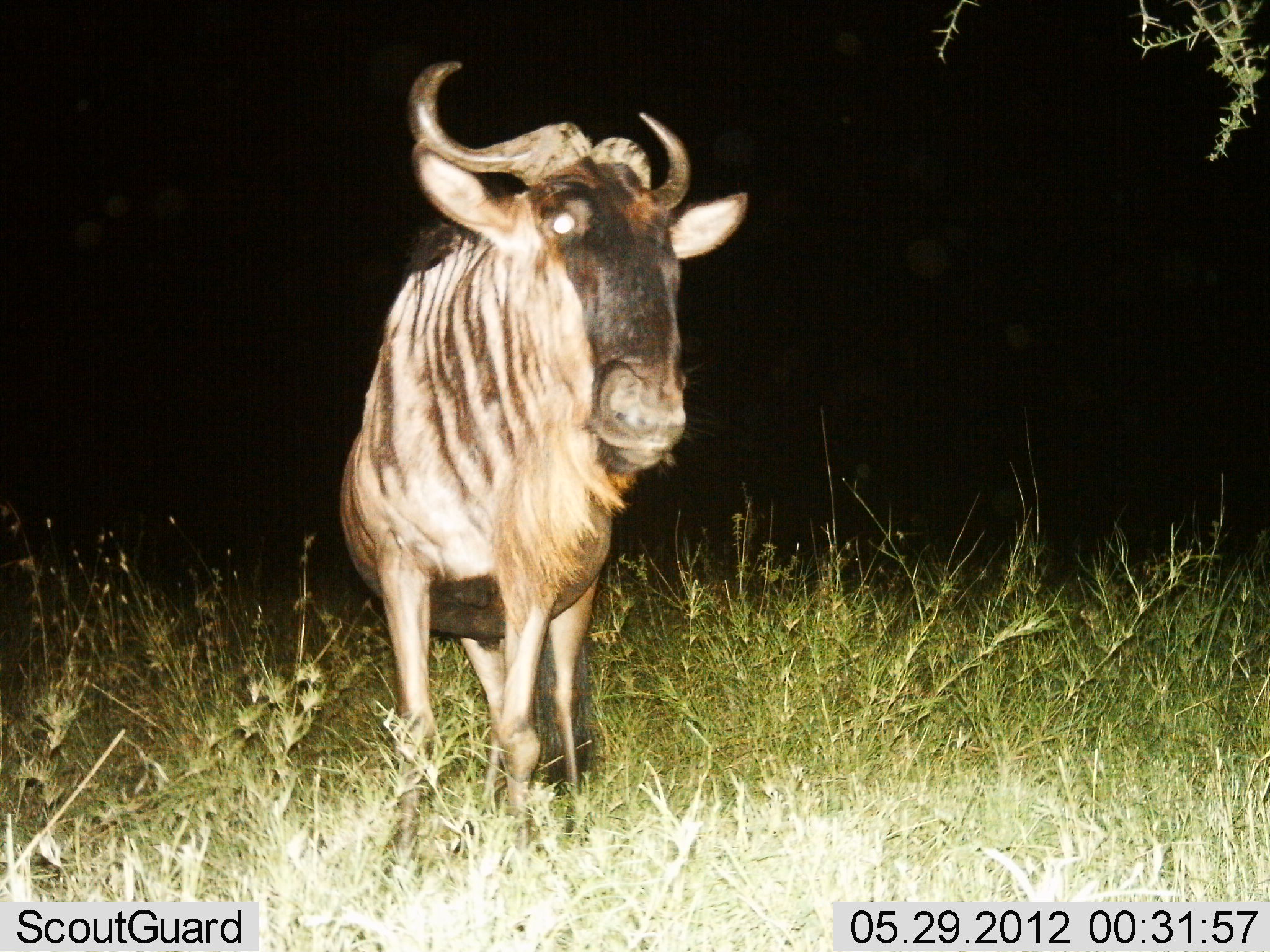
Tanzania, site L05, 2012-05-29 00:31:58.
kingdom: Animalia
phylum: Chordata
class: Mammalia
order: Artiodactyla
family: Bovidae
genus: Connochaetes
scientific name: Connochaetes taurinus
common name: blue wildebeest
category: wildebeest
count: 1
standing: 90%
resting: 0%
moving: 10%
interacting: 0%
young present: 0%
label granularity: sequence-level